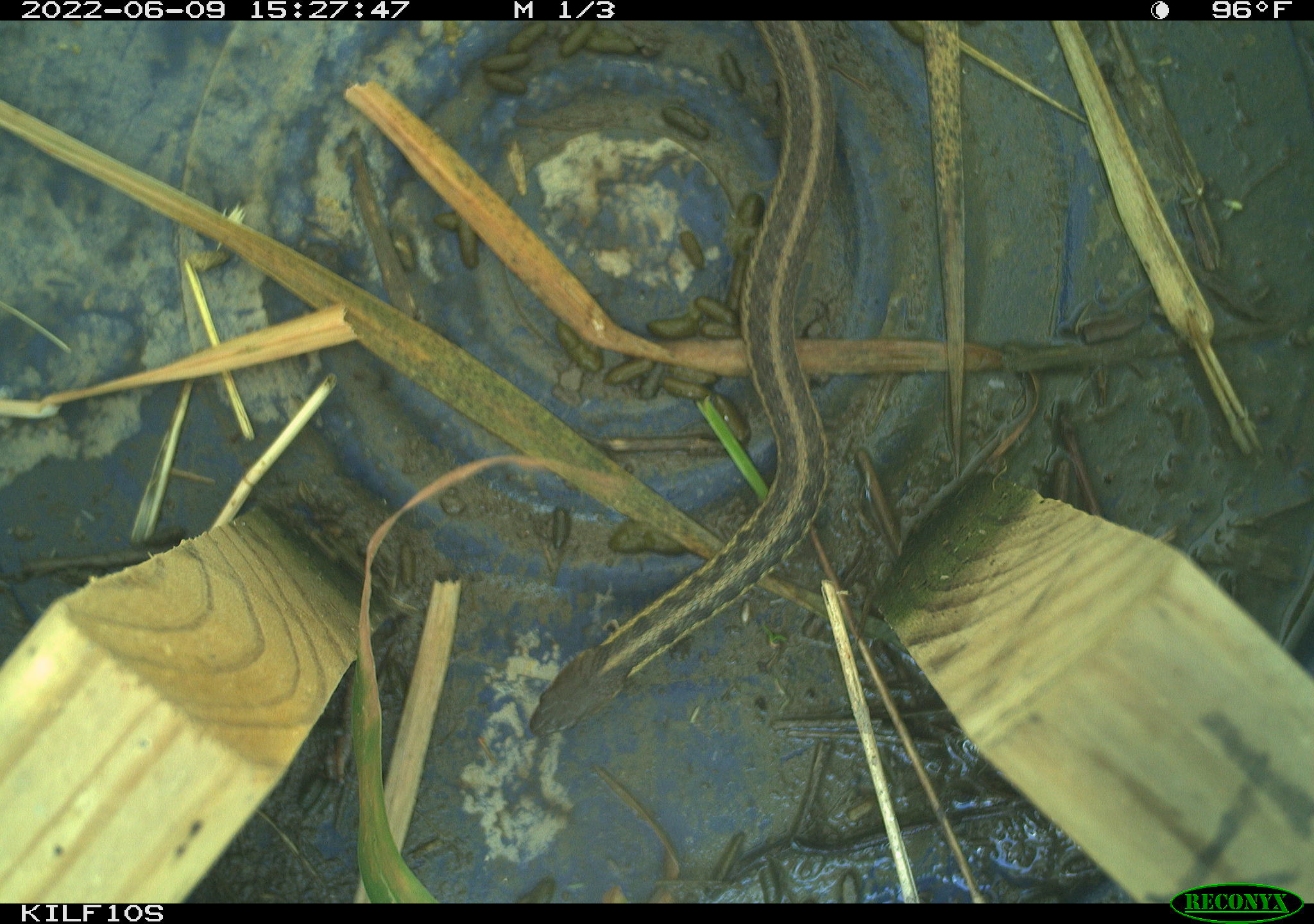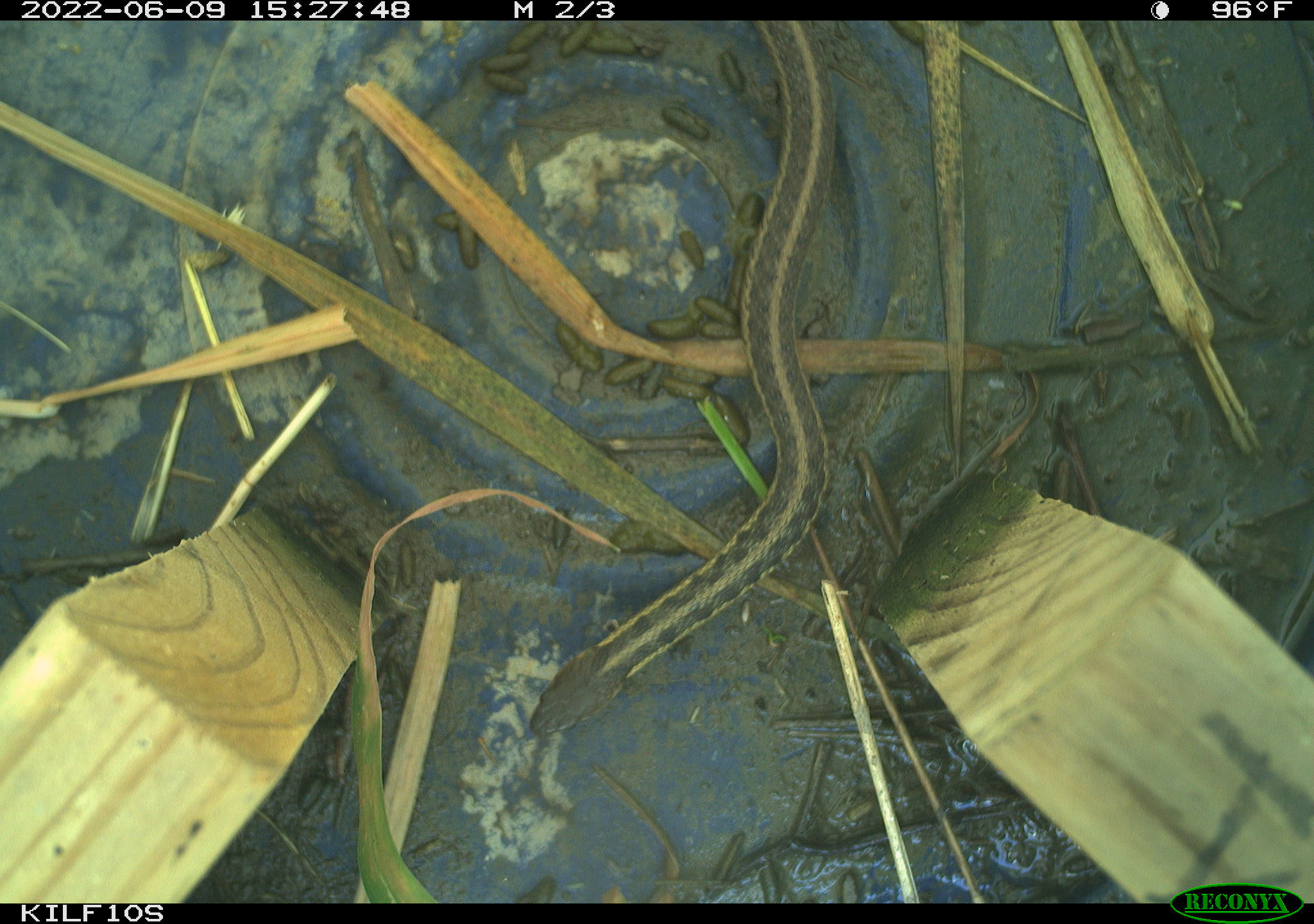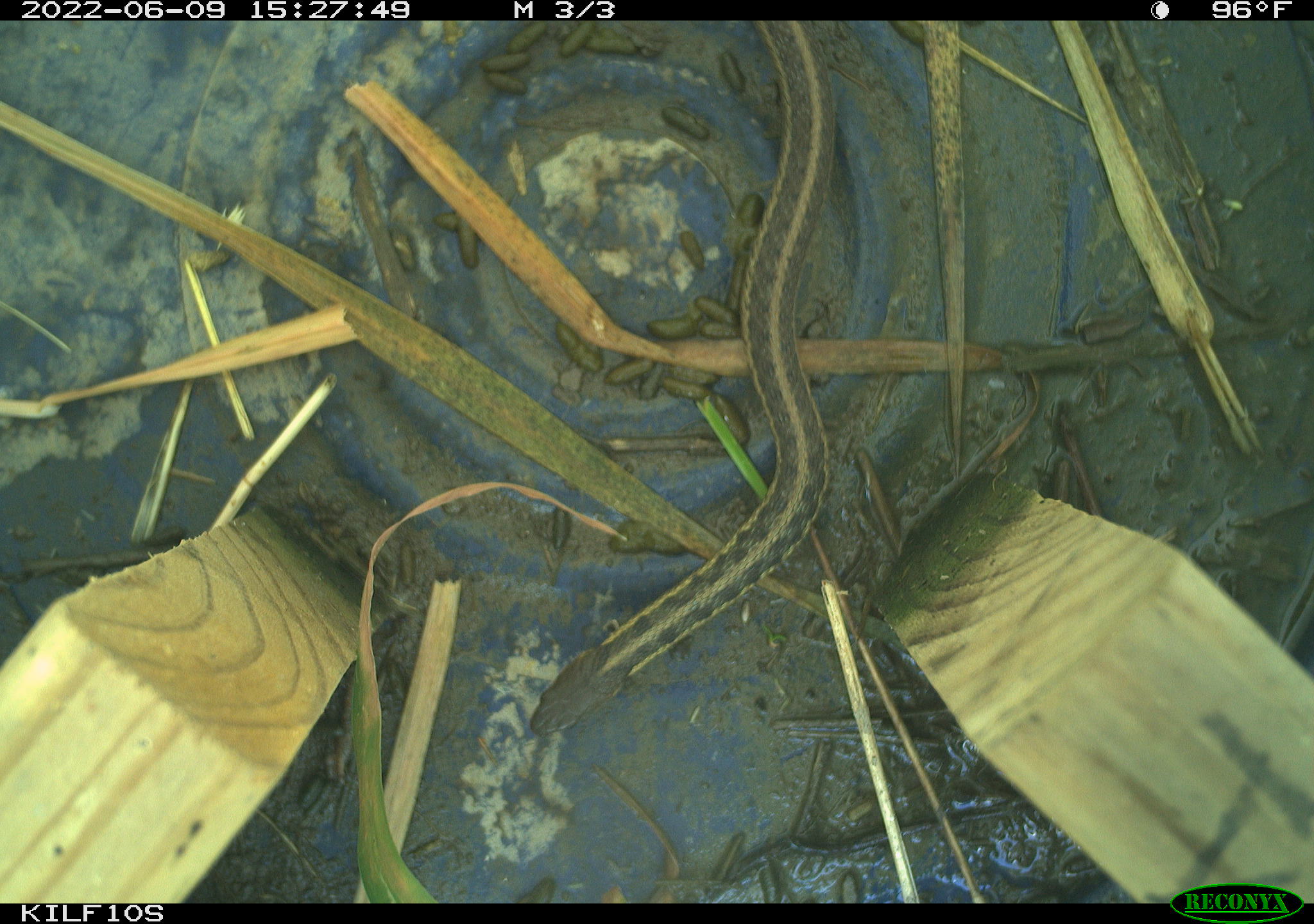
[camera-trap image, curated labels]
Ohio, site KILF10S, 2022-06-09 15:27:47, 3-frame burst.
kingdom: Animalia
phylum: Chordata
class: Reptilia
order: Squamata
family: Colubridae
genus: Thamnophis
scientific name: Thamnophis sirtalis sirtalis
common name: eastern gartersnake